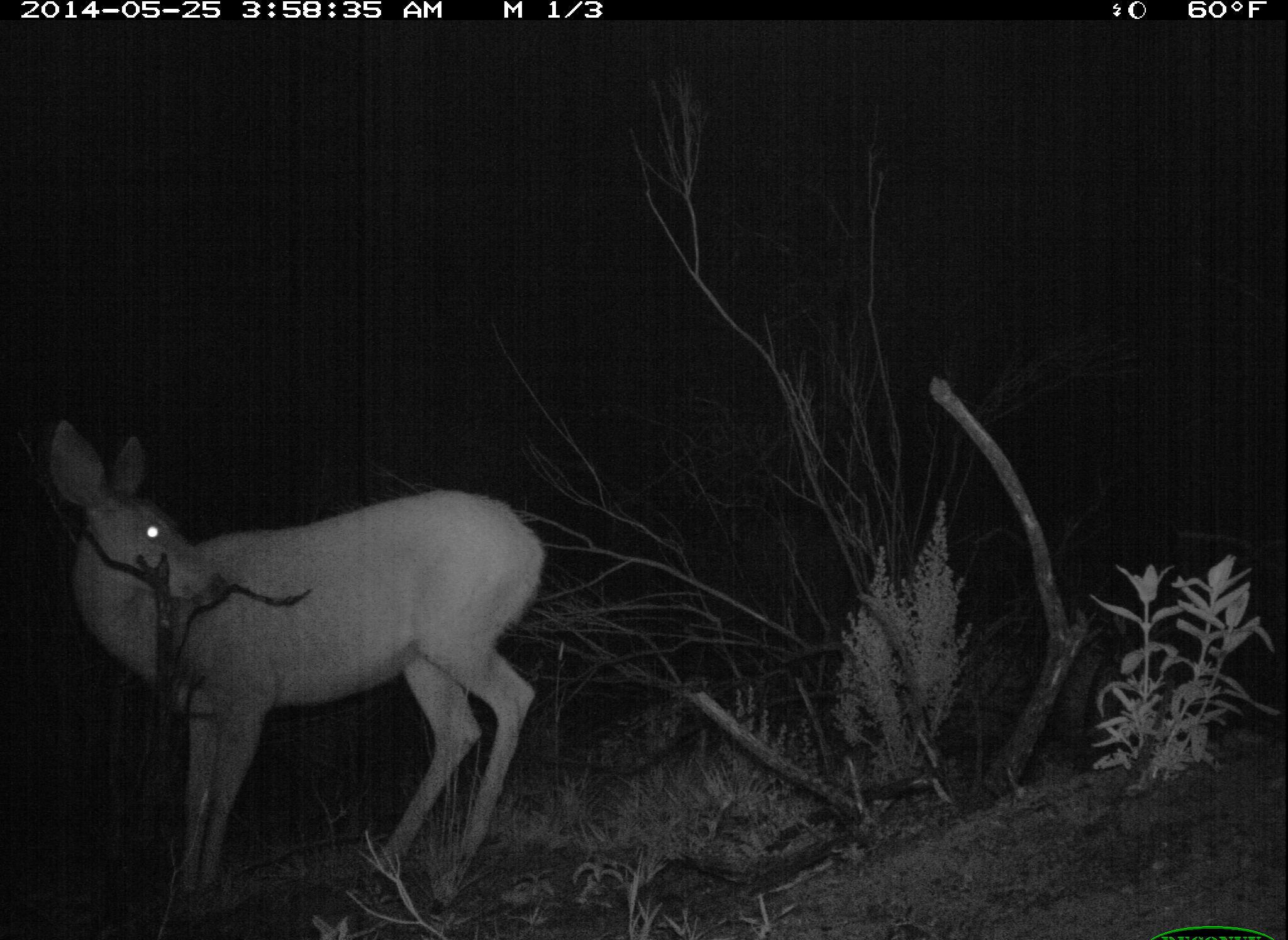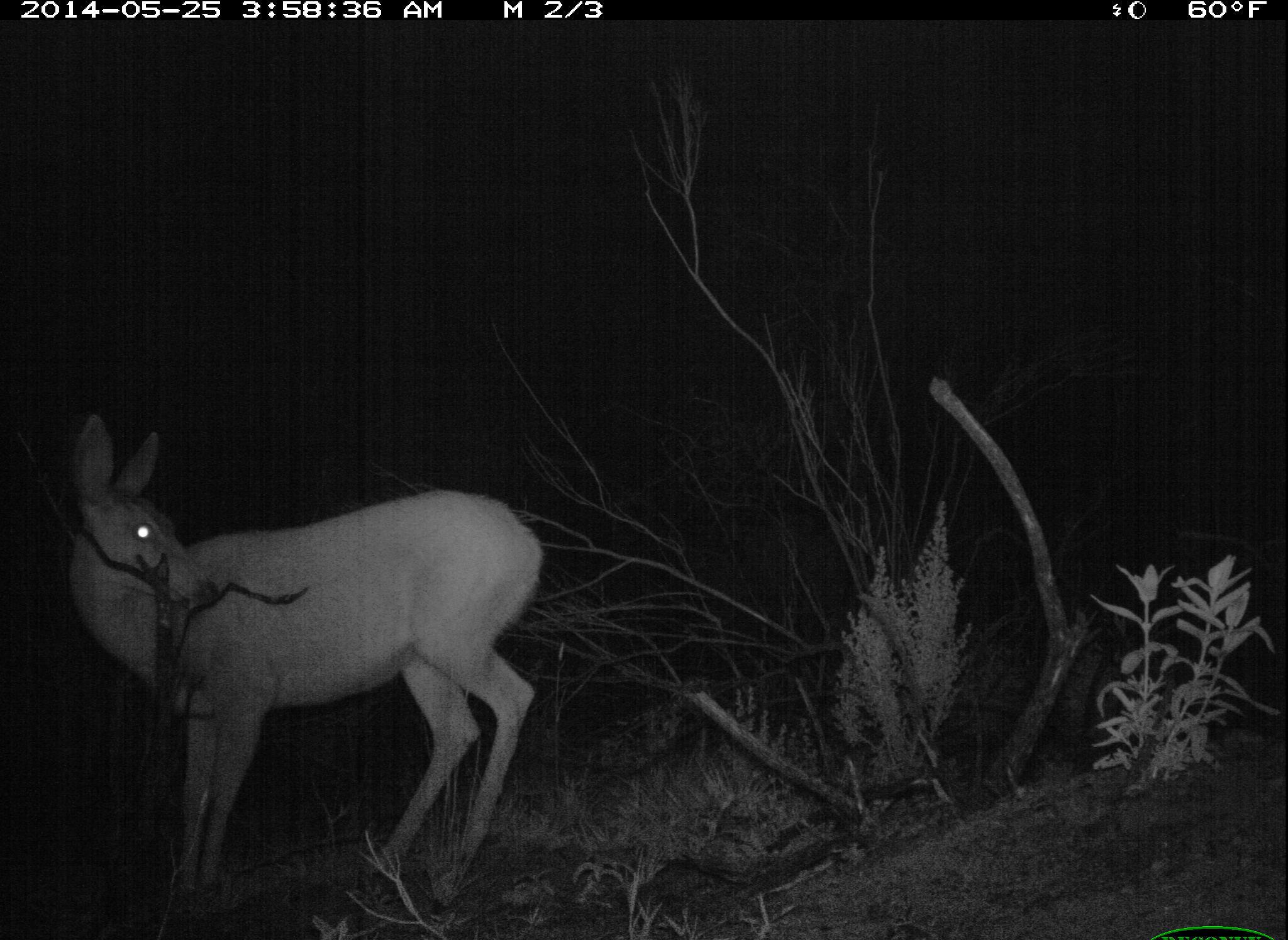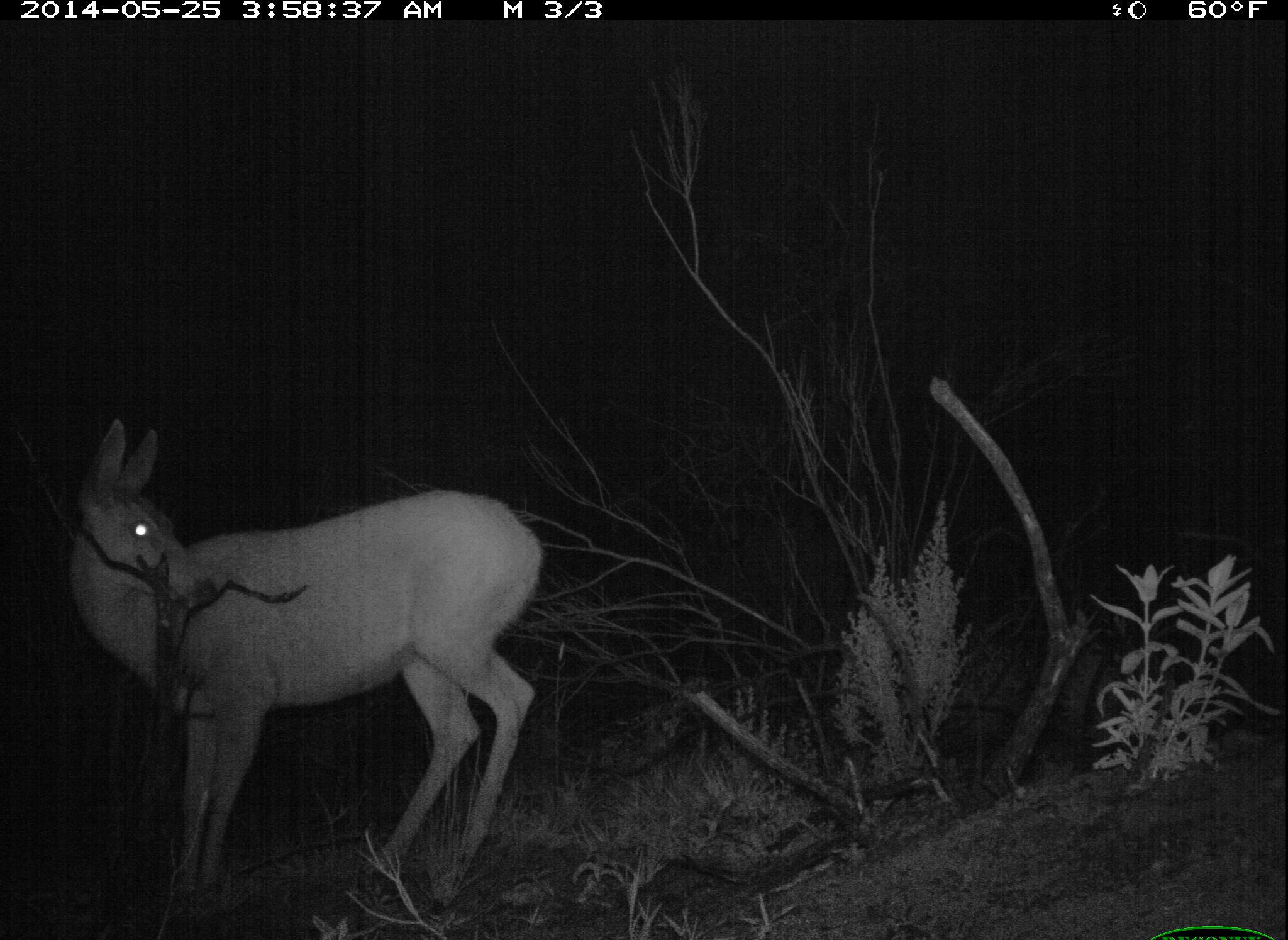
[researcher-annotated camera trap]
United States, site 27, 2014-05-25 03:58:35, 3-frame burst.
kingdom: Animalia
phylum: Chordata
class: Mammalia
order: Artiodactyla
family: Cervidae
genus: Odocoileus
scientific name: Odocoileus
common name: deer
Deer (Odocoileus).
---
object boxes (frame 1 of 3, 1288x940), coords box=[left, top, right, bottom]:
deer: box=[49, 421, 546, 917]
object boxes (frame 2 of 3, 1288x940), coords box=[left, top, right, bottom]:
deer: box=[68, 412, 543, 926]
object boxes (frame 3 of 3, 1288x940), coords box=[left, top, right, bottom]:
deer: box=[68, 416, 546, 913]